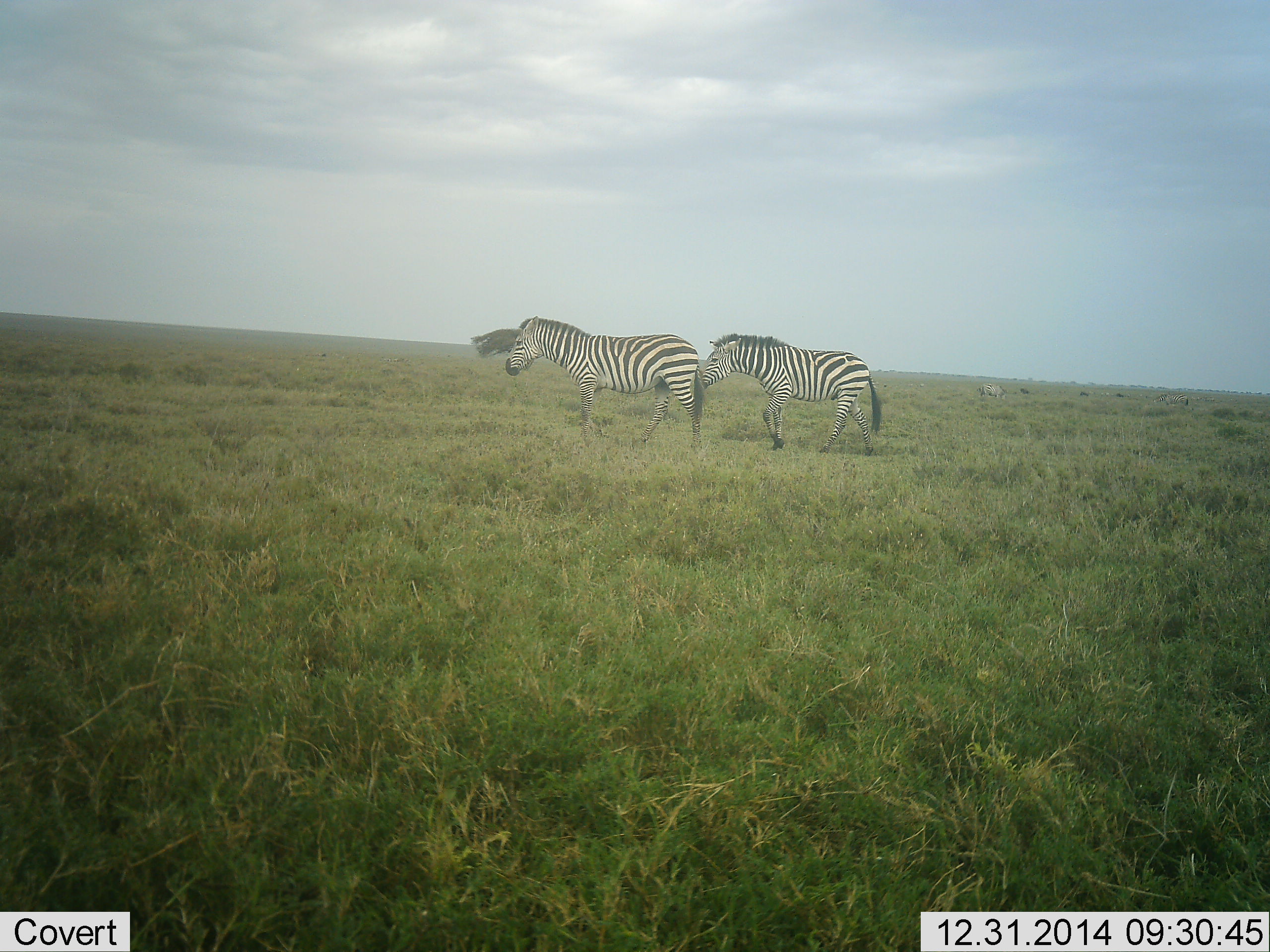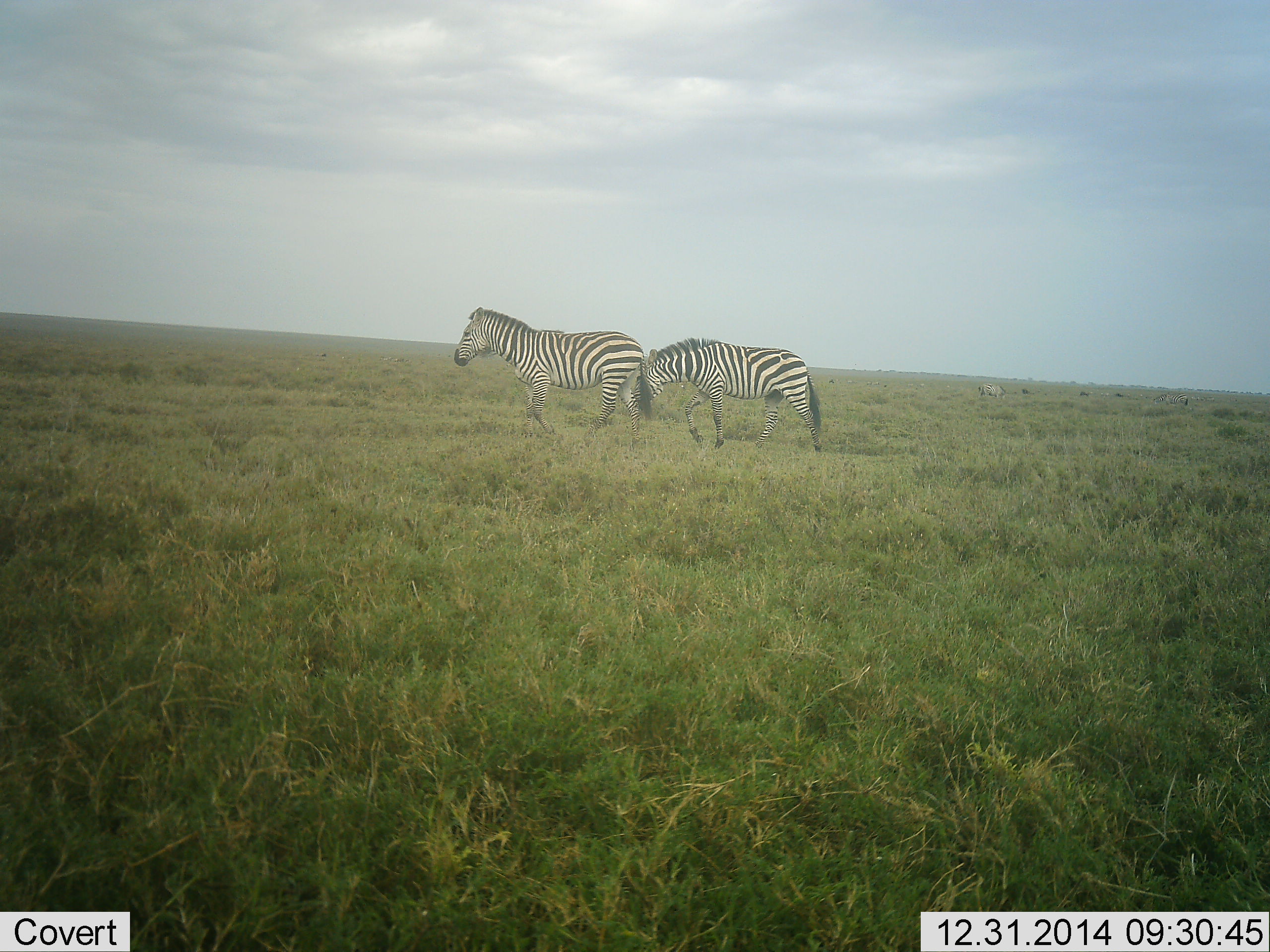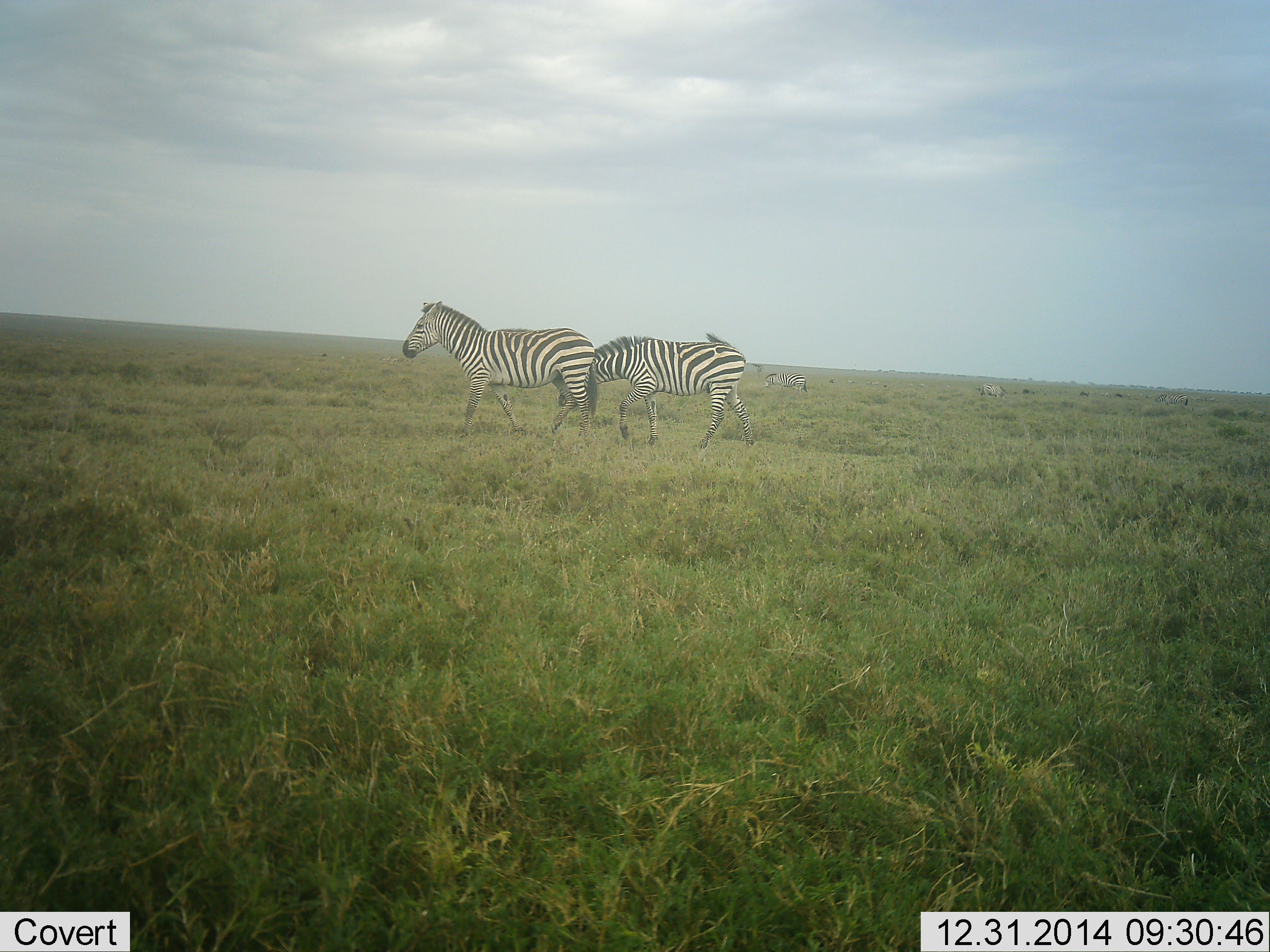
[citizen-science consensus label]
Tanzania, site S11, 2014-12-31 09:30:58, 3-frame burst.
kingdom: Animalia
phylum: Chordata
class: Mammalia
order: Perissodactyla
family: Equidae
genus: Equus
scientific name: Equus quagga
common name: plains zebra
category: zebra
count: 2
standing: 20%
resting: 0%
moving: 100%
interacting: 0%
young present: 0%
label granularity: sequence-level